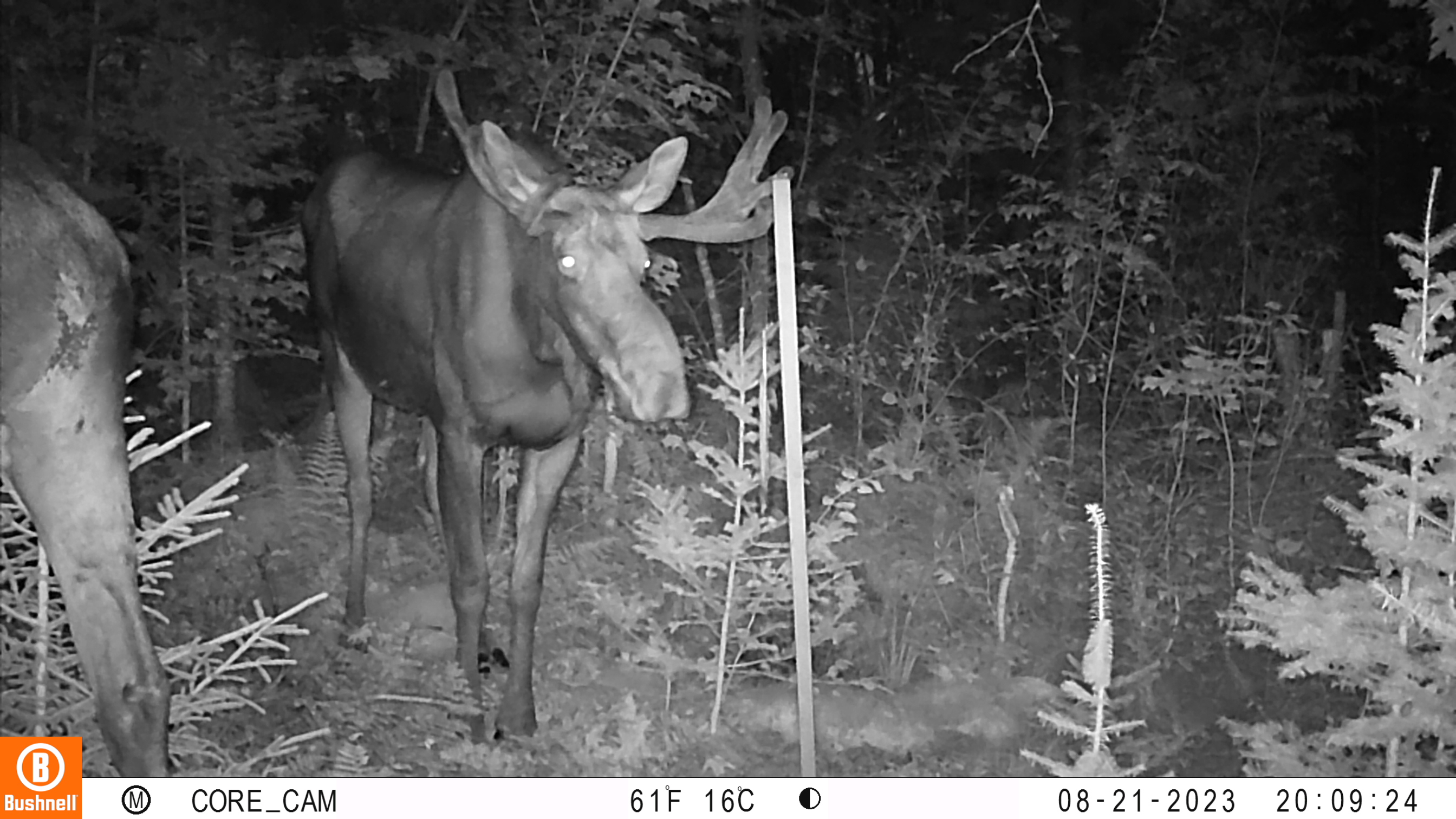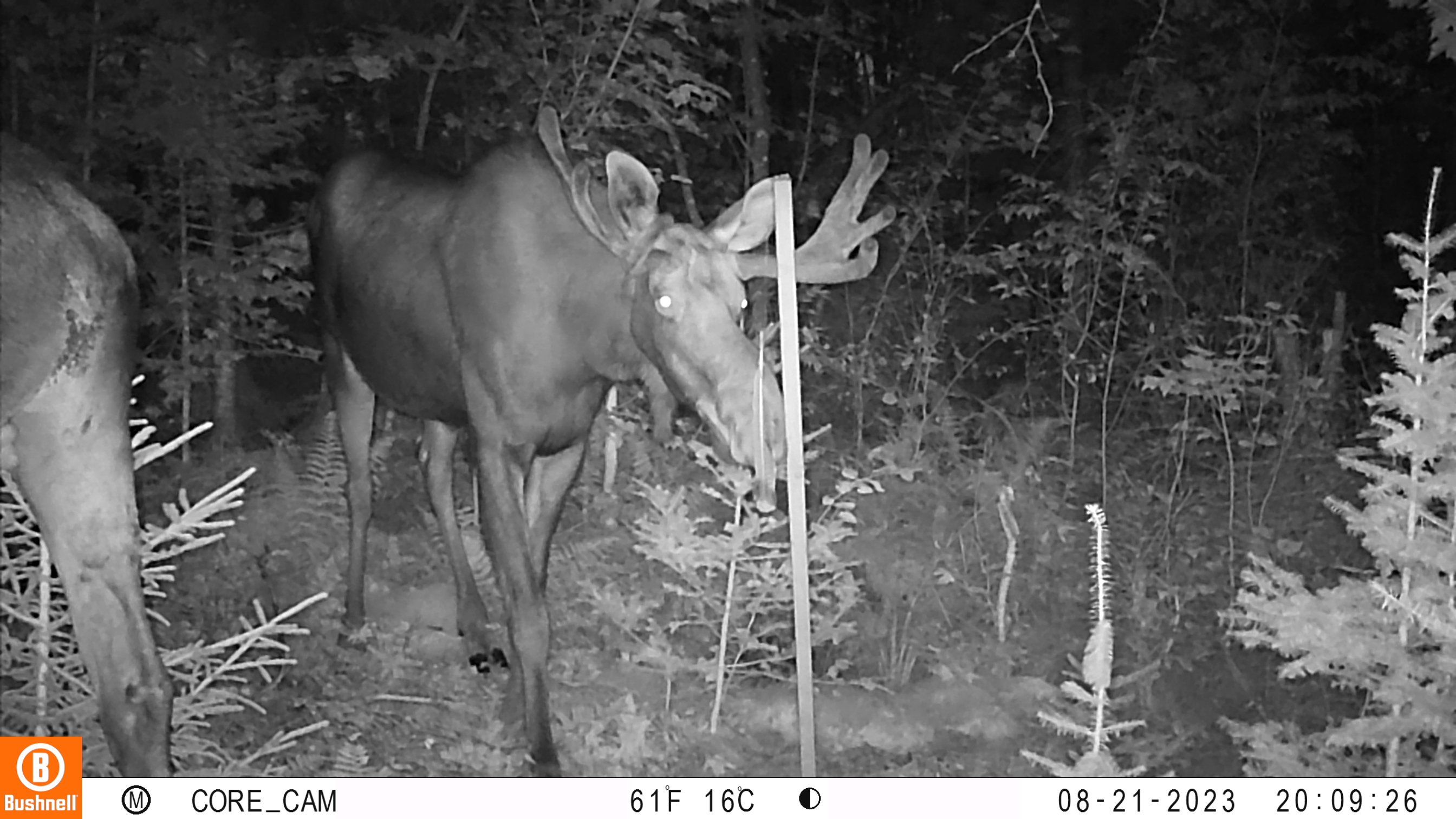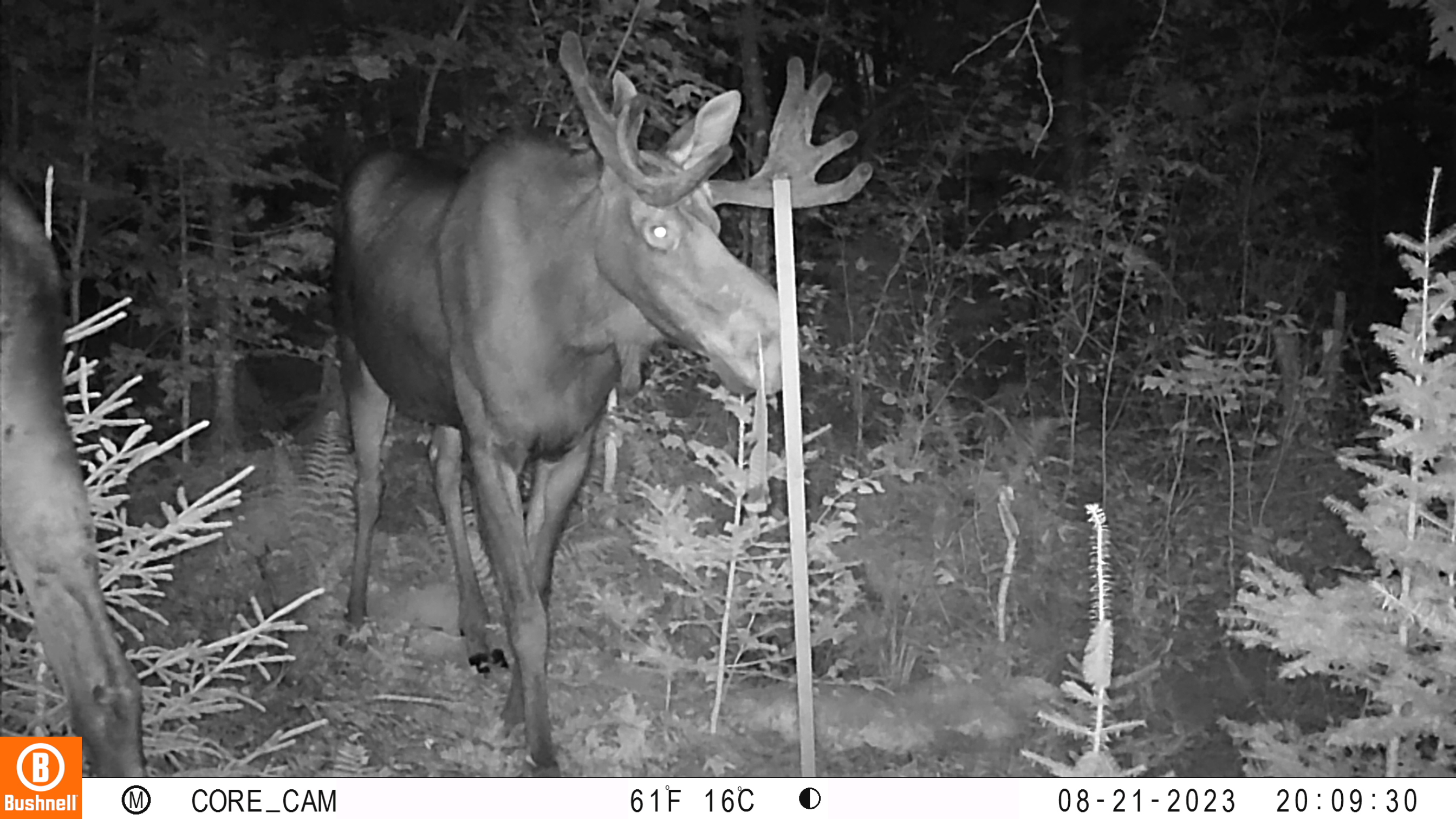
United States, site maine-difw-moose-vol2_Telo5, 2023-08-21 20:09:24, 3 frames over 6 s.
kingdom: Animalia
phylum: Chordata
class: Mammalia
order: Artiodactyla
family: Cervidae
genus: Alces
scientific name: Alces alces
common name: moose